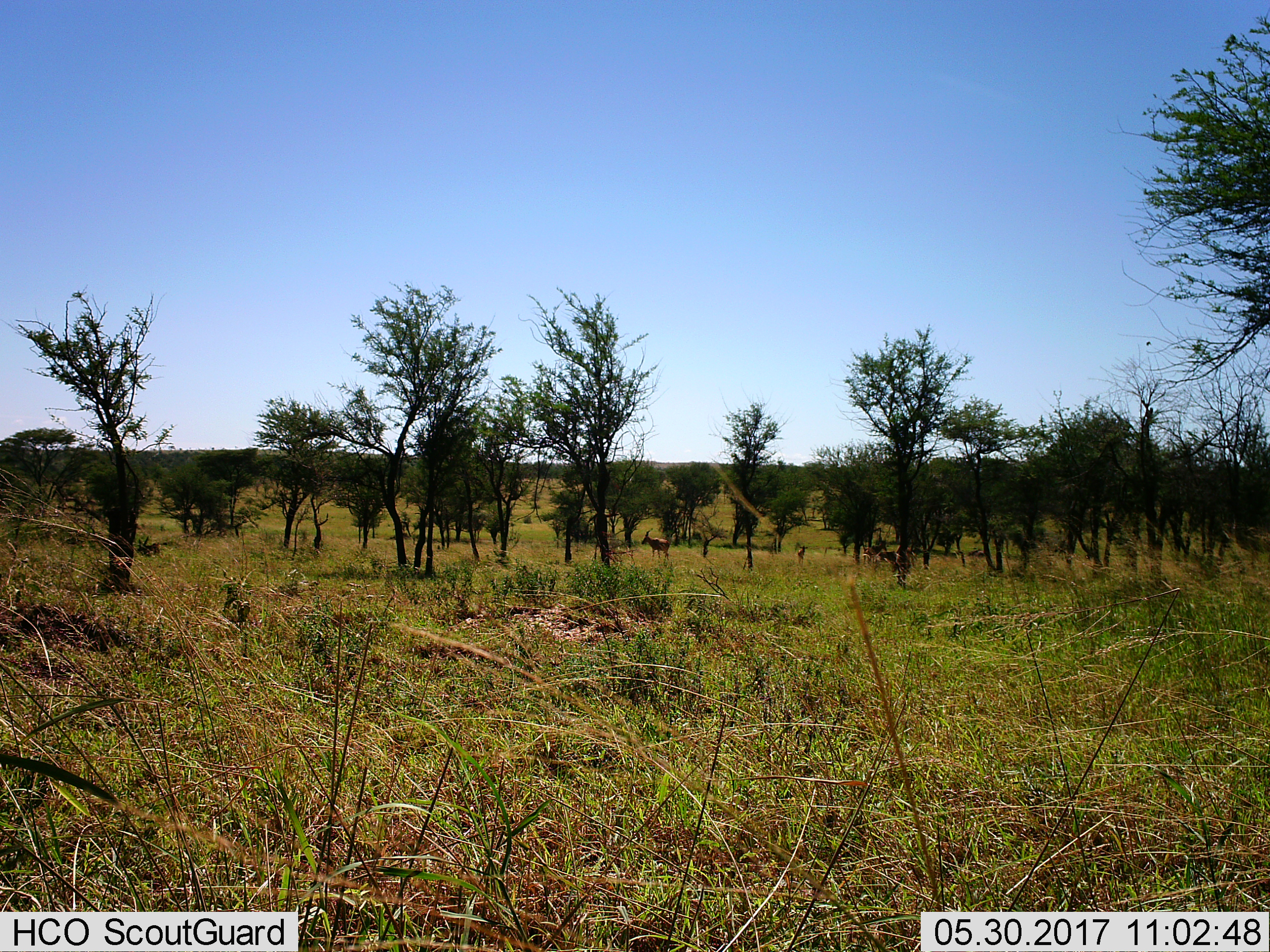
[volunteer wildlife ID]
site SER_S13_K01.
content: unidentified animal